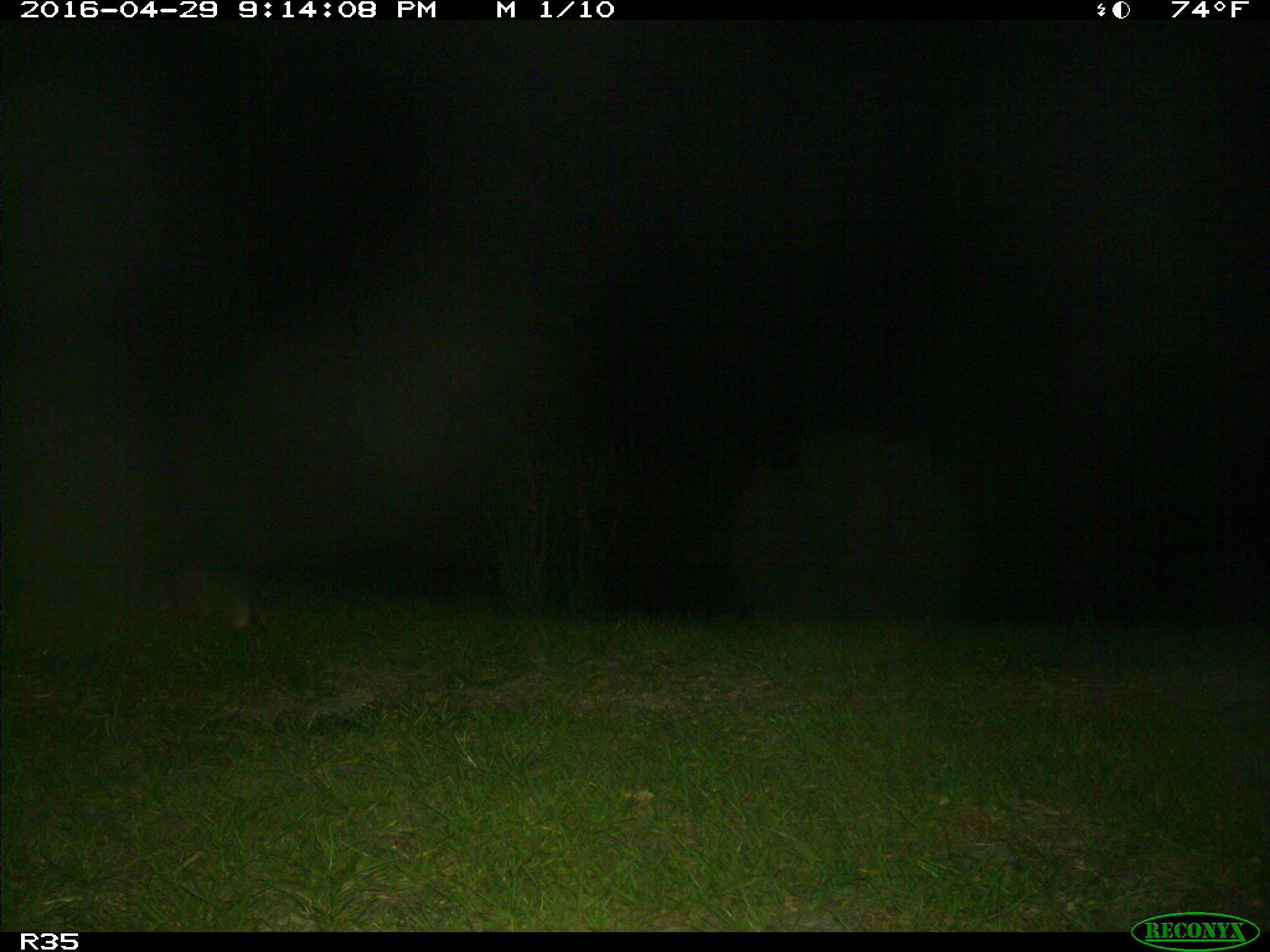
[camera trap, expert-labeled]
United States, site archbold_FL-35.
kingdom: Animalia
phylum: Chordata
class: Mammalia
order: Cingulata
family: Dasypodidae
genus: Dasypus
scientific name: Dasypus novemcinctus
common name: nine-banded armadillo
Dasypus novemcinctus (nine-banded armadillo).